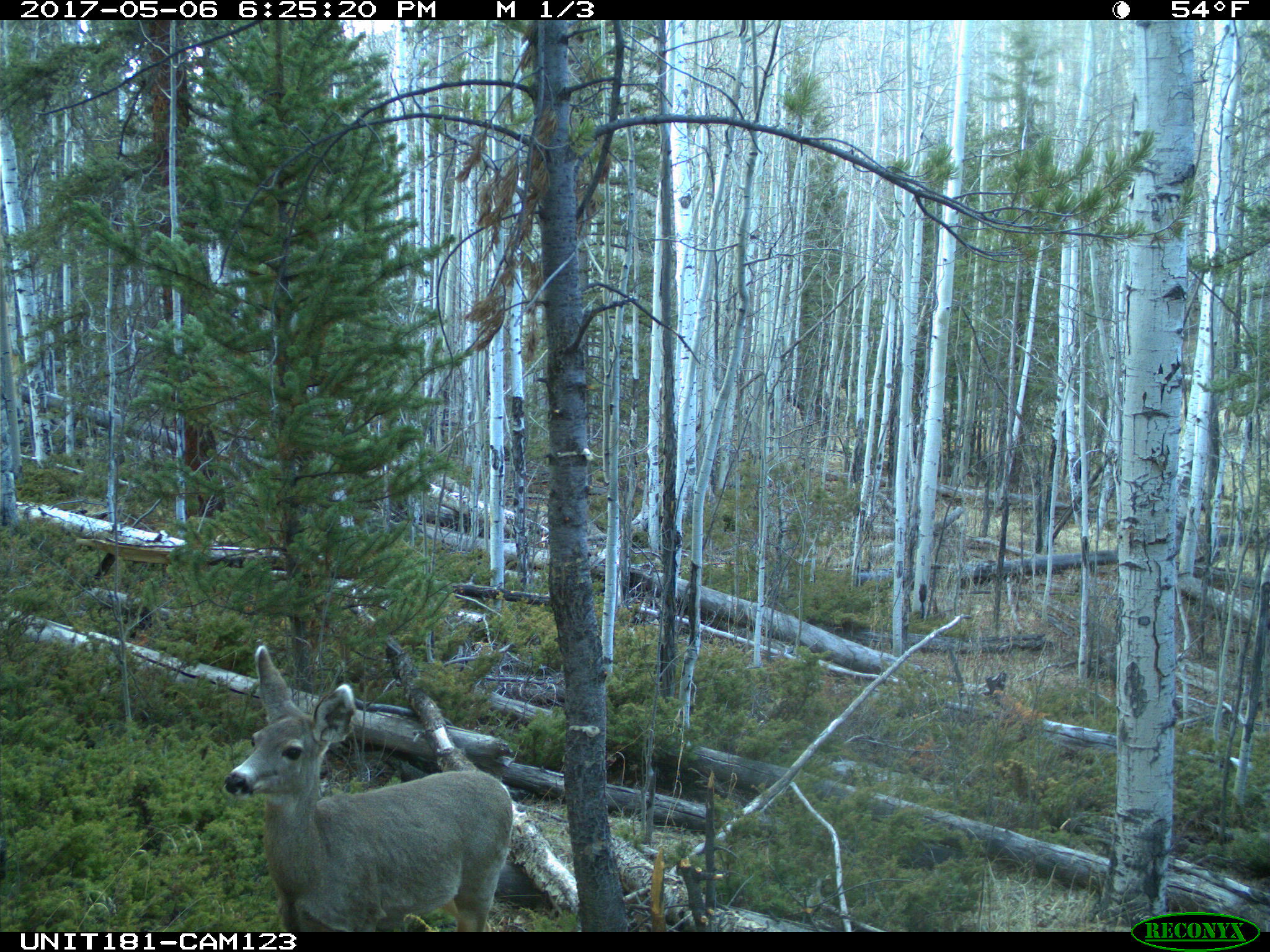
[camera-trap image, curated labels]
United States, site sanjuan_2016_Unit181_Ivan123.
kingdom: Animalia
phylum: Chordata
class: Mammalia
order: Artiodactyla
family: Cervidae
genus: Odocoileus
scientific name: Odocoileus hemionus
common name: mule deer